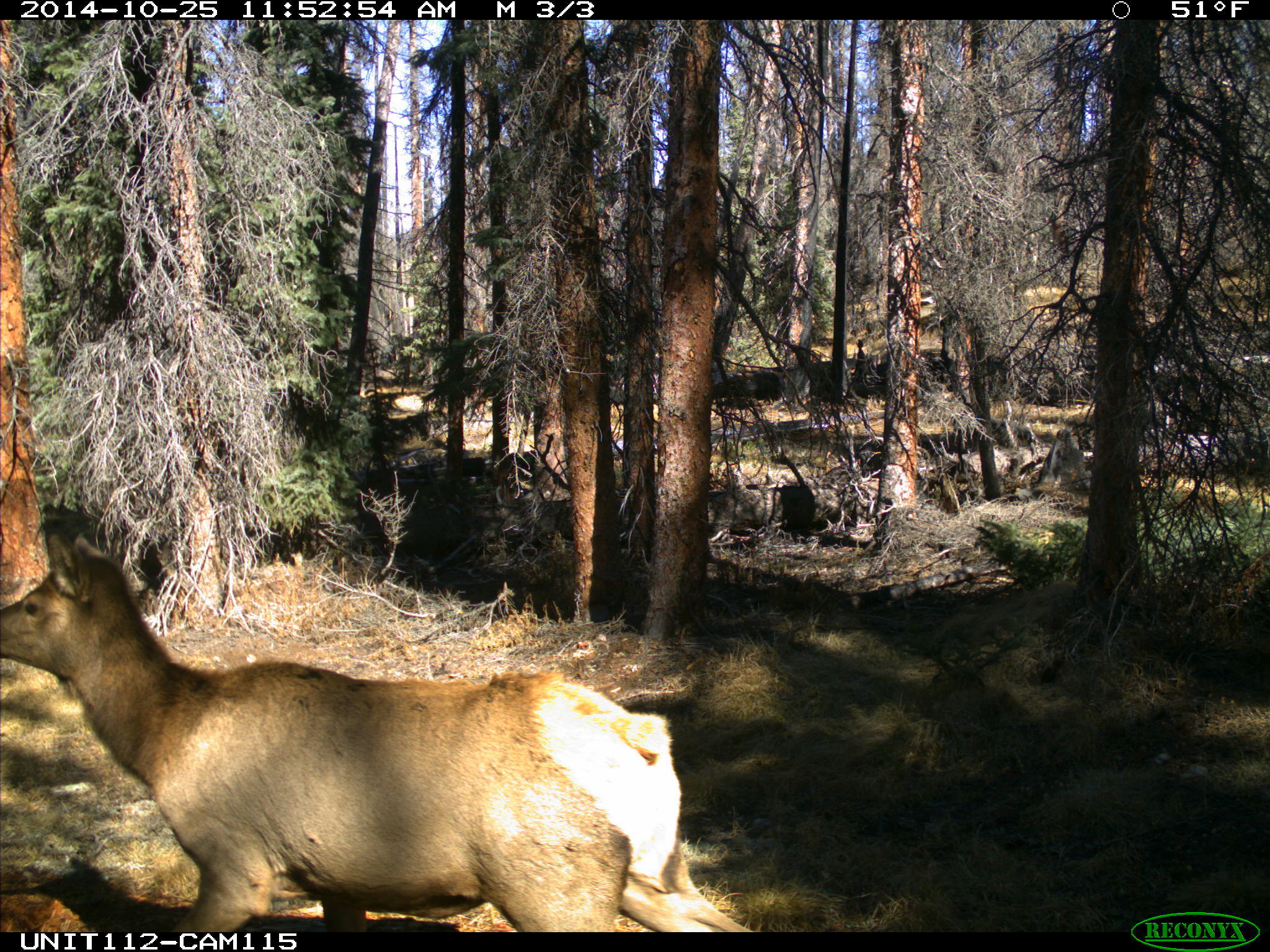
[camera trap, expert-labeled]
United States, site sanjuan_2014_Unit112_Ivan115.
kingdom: Animalia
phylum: Chordata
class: Mammalia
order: Artiodactyla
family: Cervidae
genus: Cervus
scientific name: Cervus elaphus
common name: red deer